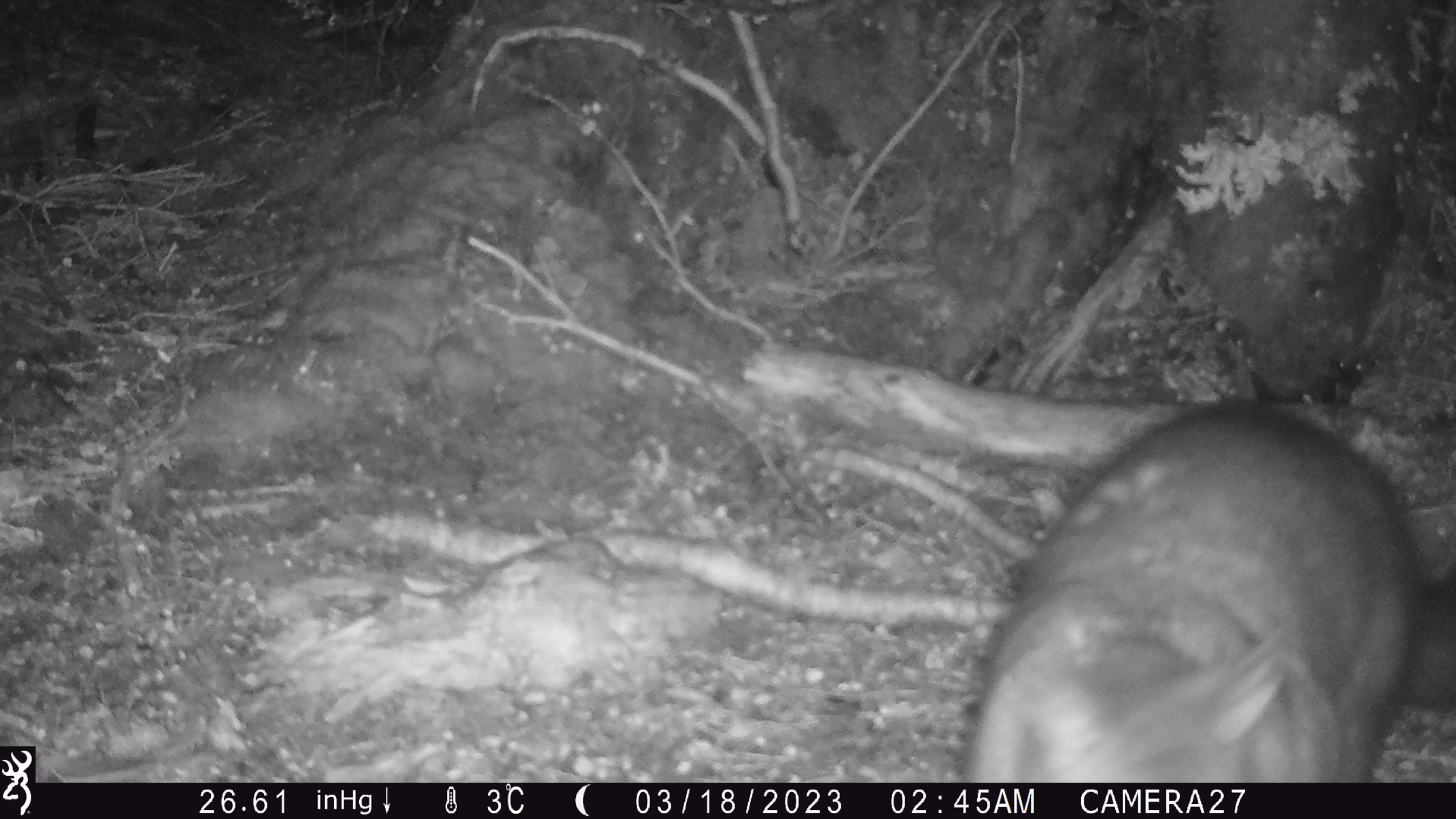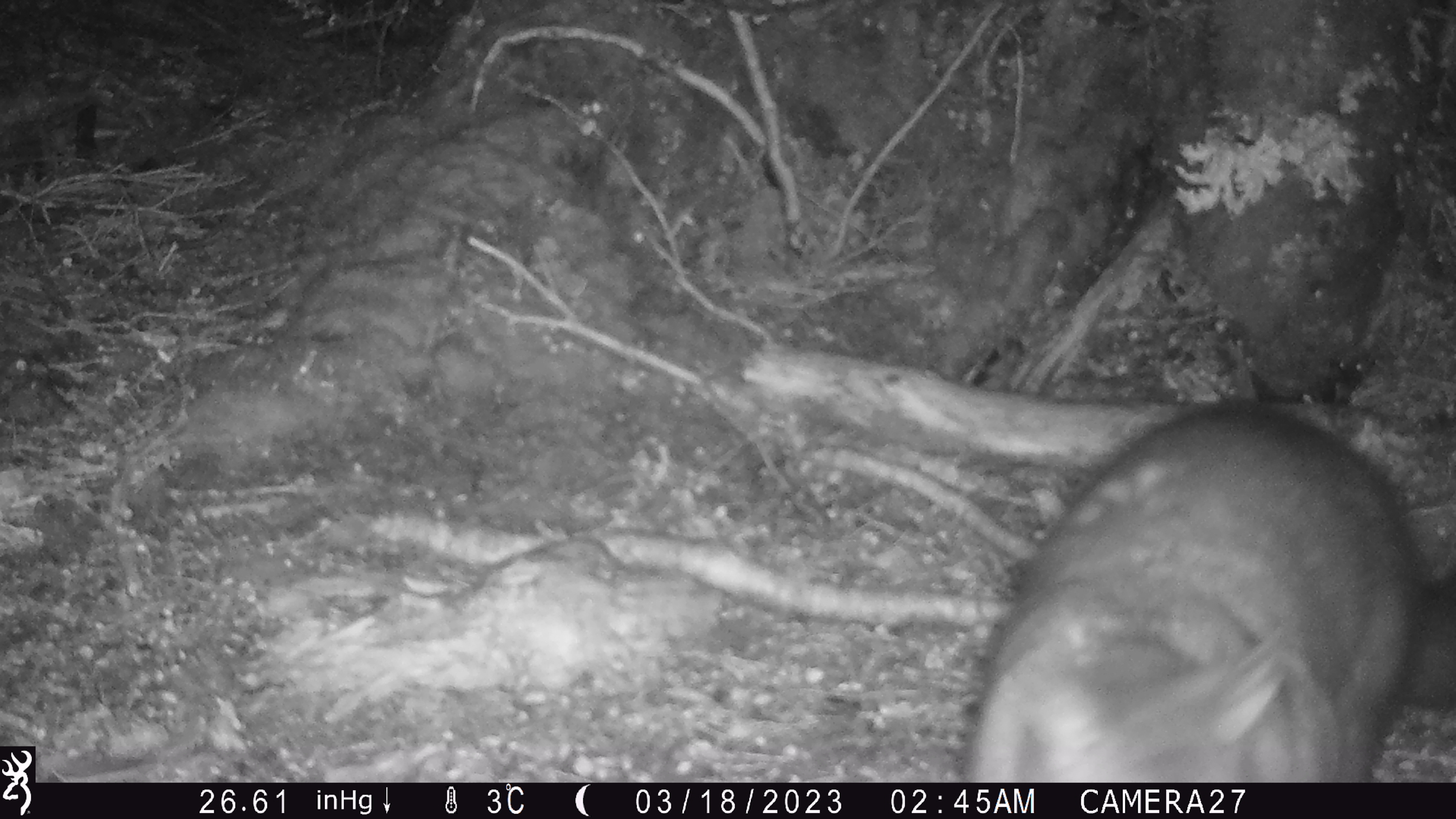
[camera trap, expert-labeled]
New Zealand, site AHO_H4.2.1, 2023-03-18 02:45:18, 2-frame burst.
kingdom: Animalia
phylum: Chordata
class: Mammalia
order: Diprotodontia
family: Phalangeridae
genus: Trichosurus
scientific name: Trichosurus vulpecula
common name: common brushtail possum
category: possum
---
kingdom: Animalia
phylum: Chordata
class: Mammalia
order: Carnivora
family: Mustelidae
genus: Mustela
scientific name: Mustela erminea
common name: stoat